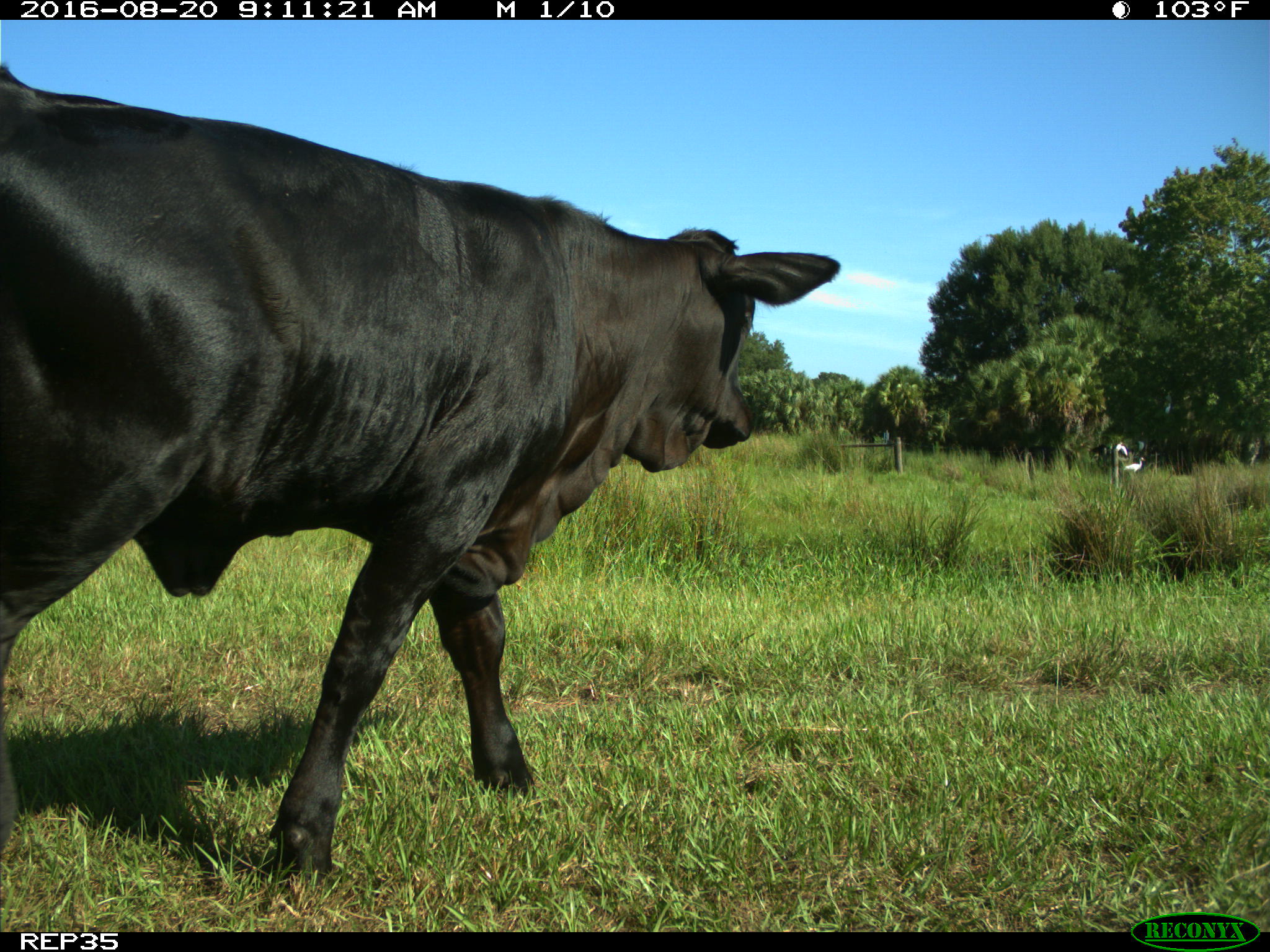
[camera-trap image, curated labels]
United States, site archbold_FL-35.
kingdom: Animalia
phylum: Chordata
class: Mammalia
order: Artiodactyla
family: Bovidae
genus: Bos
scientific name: Bos taurus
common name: domestic cow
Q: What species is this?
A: Bos taurus (domestic cow).